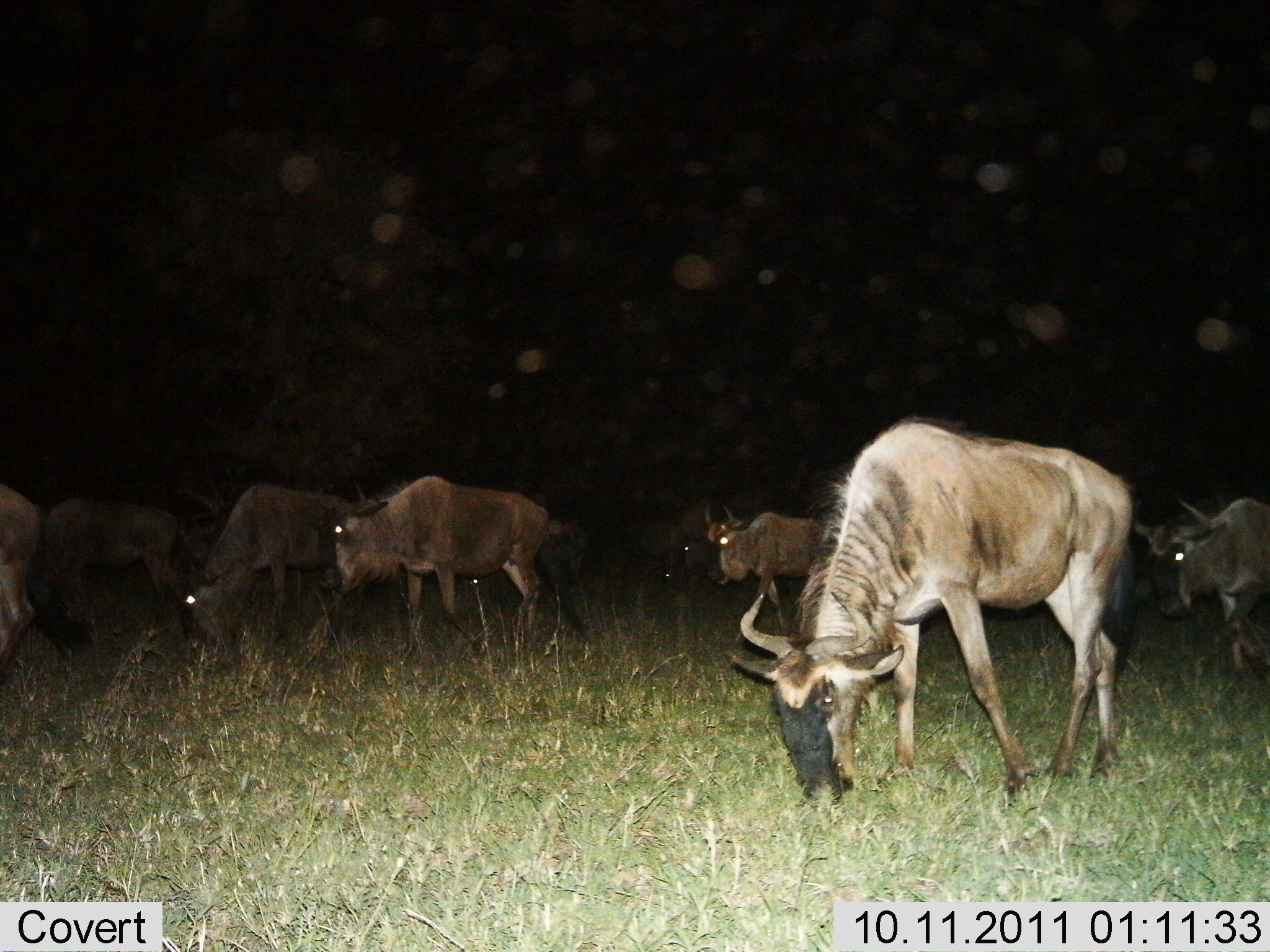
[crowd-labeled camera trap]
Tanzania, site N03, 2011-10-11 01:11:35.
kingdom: Animalia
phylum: Chordata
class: Mammalia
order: Artiodactyla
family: Bovidae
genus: Connochaetes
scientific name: Connochaetes taurinus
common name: blue wildebeest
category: wildebeest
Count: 8.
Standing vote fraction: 33%.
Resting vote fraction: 0%.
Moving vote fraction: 33%.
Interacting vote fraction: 0%.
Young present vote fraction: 0%.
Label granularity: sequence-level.